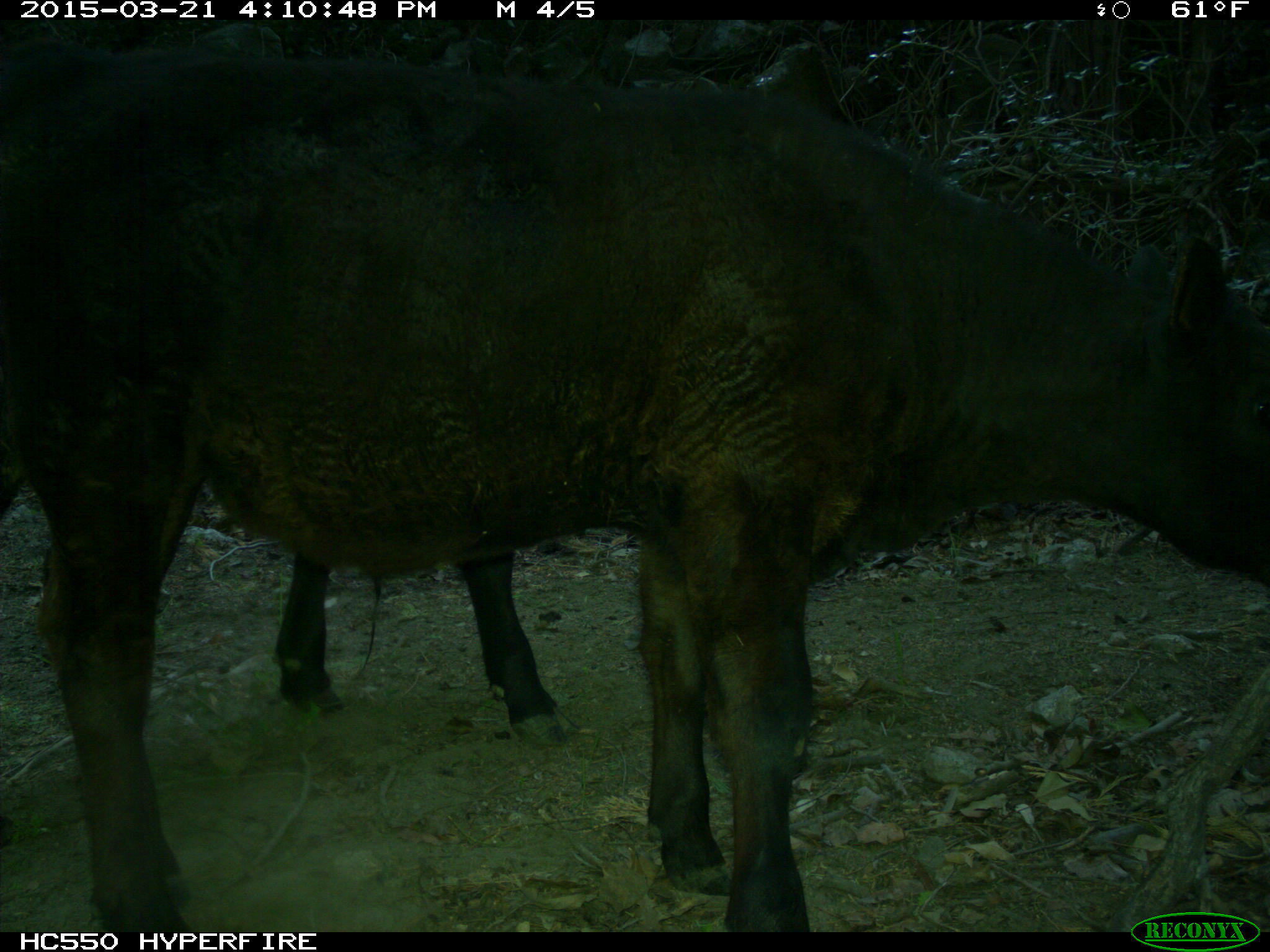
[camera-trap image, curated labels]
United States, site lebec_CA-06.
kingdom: Animalia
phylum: Chordata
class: Mammalia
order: Artiodactyla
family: Bovidae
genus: Bos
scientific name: Bos taurus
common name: domestic cow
Bos taurus (domestic cow).